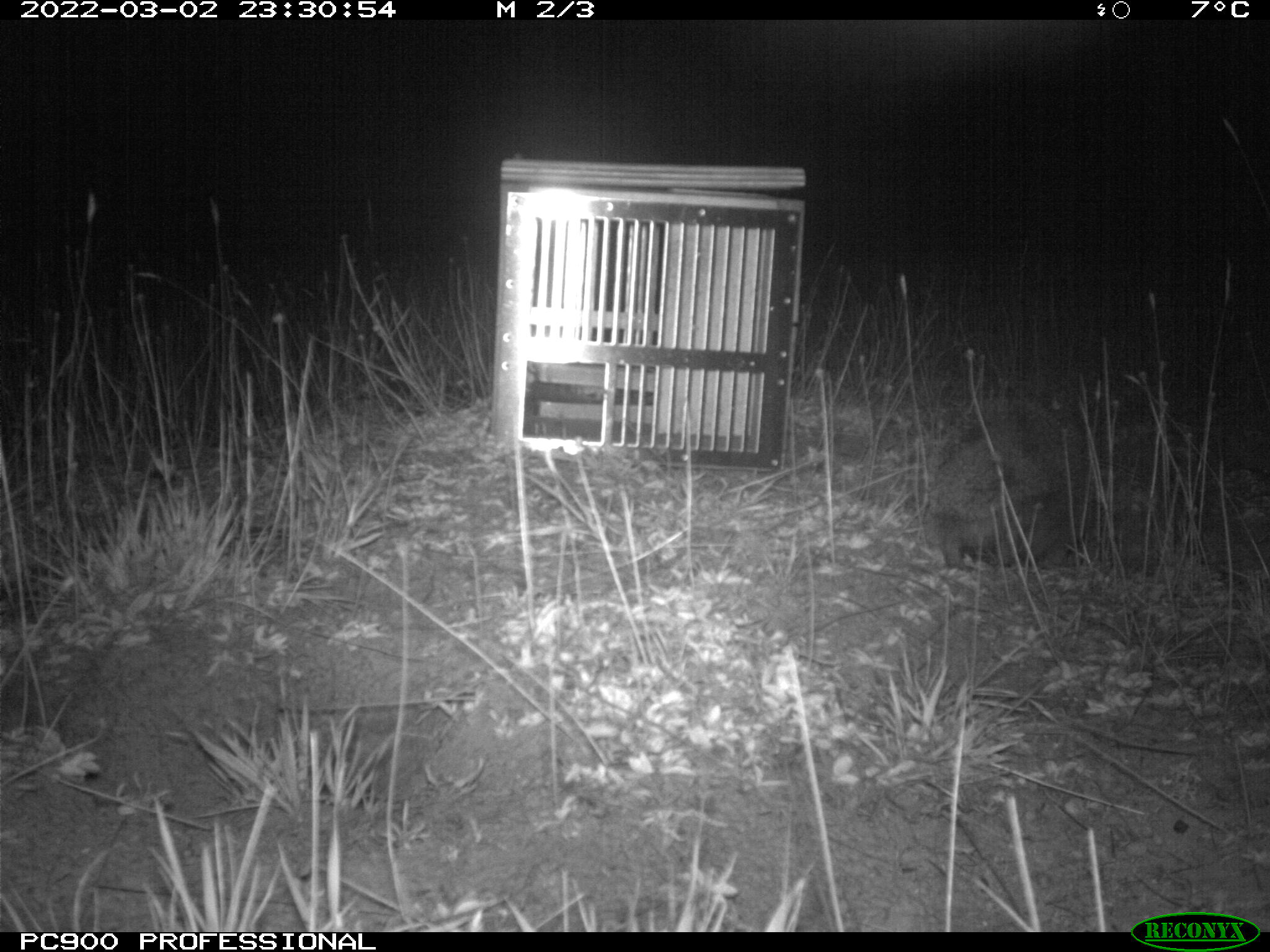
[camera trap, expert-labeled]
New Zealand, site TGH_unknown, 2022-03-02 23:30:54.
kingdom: Animalia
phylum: Chordata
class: Mammalia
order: Eulipotyphla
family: Erinaceidae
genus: Erinaceus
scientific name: Erinaceus europaeus europaeus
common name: european hedgehog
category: hedgehog